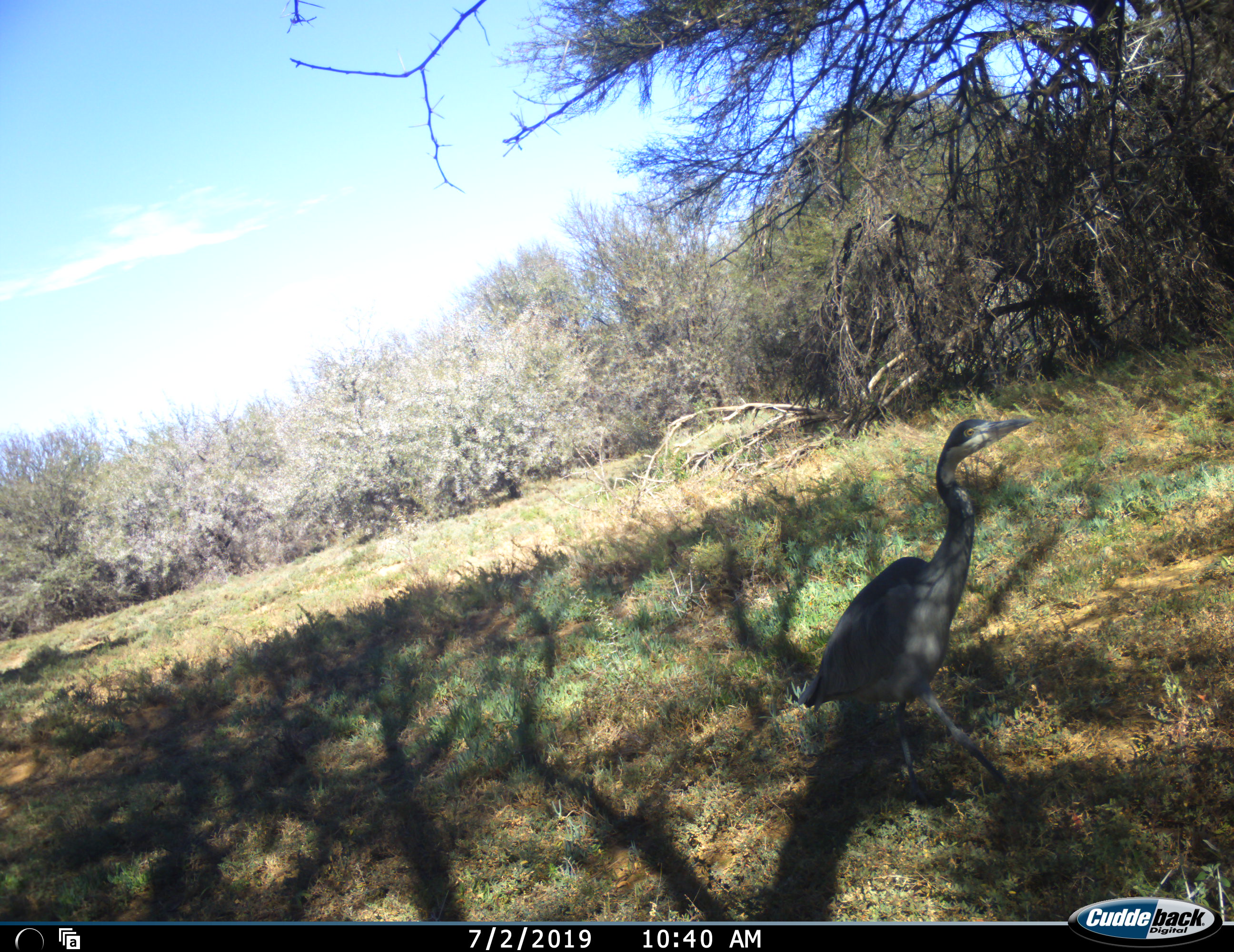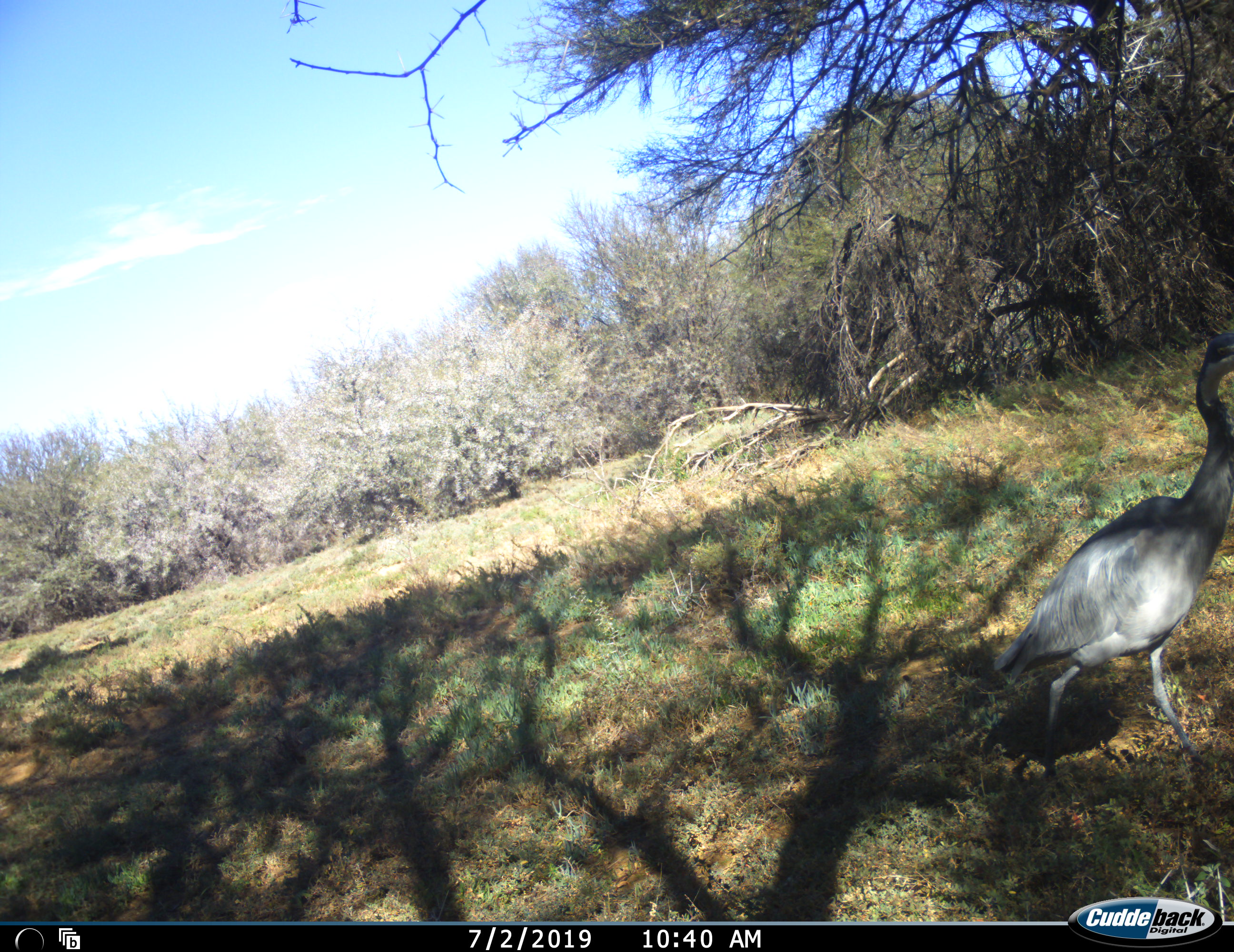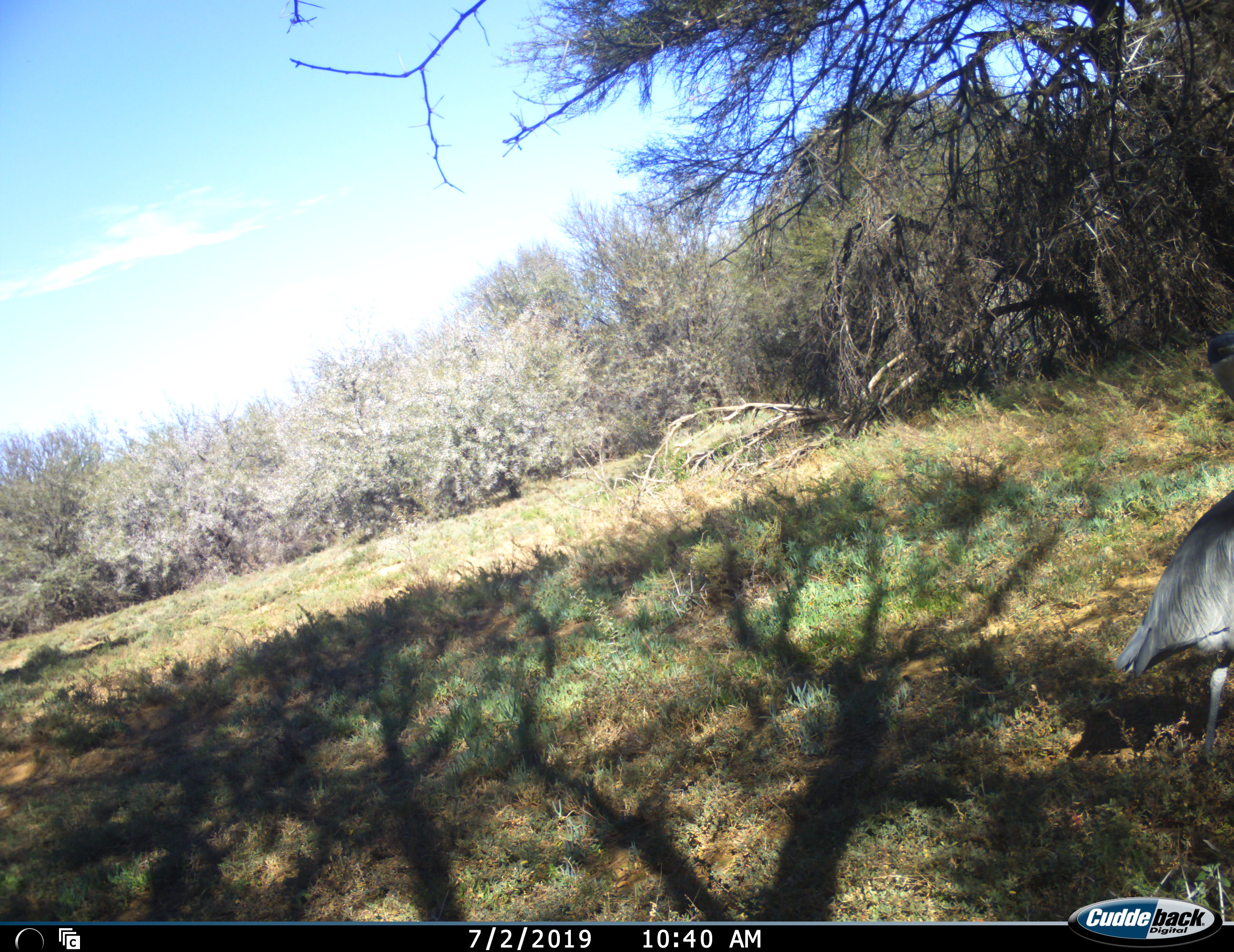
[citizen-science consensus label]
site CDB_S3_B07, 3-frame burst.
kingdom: Animalia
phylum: Chordata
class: Aves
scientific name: Aves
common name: bird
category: birdother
Birdother (bird) (Aves), count 1. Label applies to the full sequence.